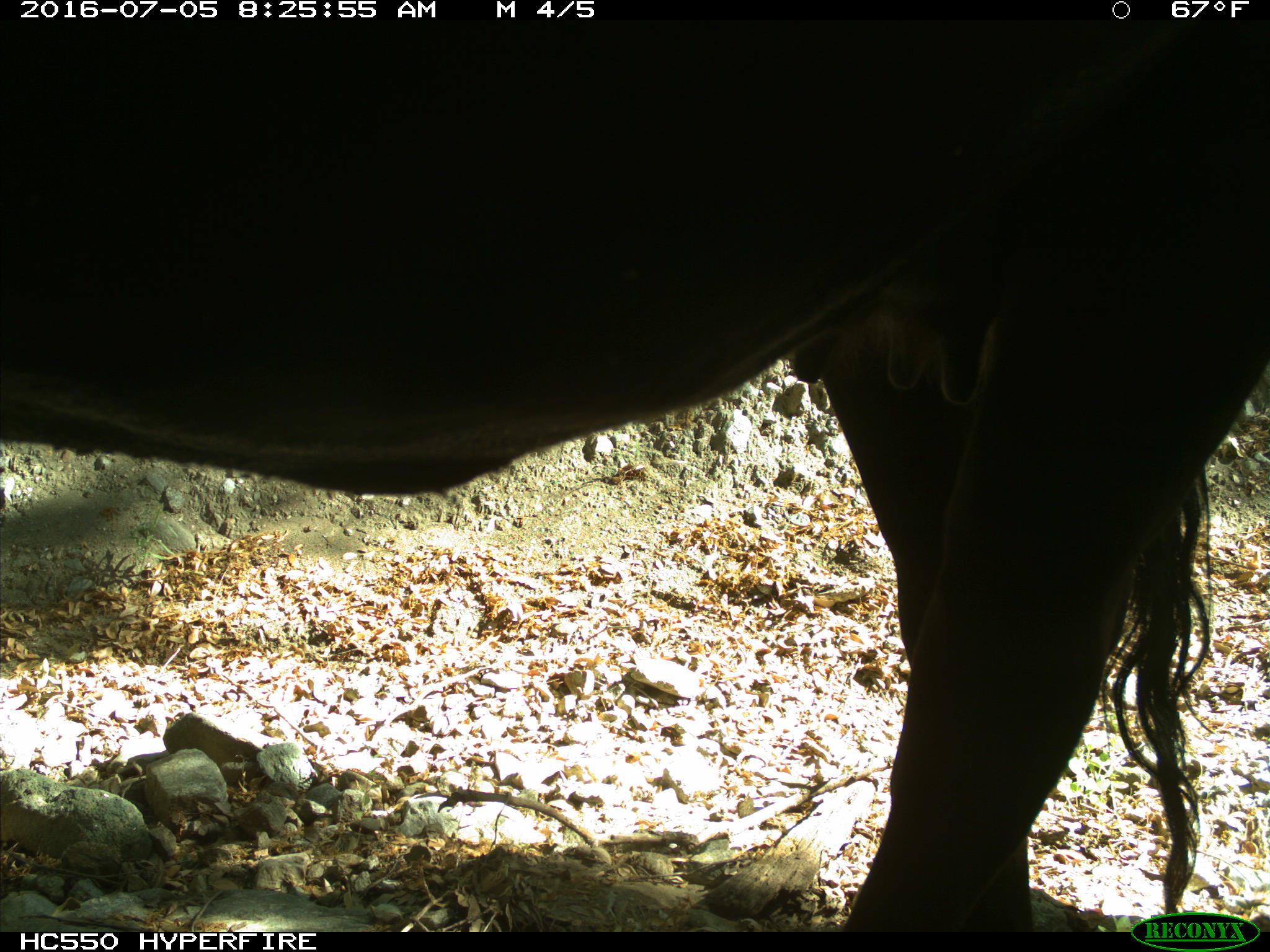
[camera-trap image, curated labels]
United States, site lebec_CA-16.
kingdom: Animalia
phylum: Chordata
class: Mammalia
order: Artiodactyla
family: Bovidae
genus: Bos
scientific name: Bos taurus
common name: domestic cow